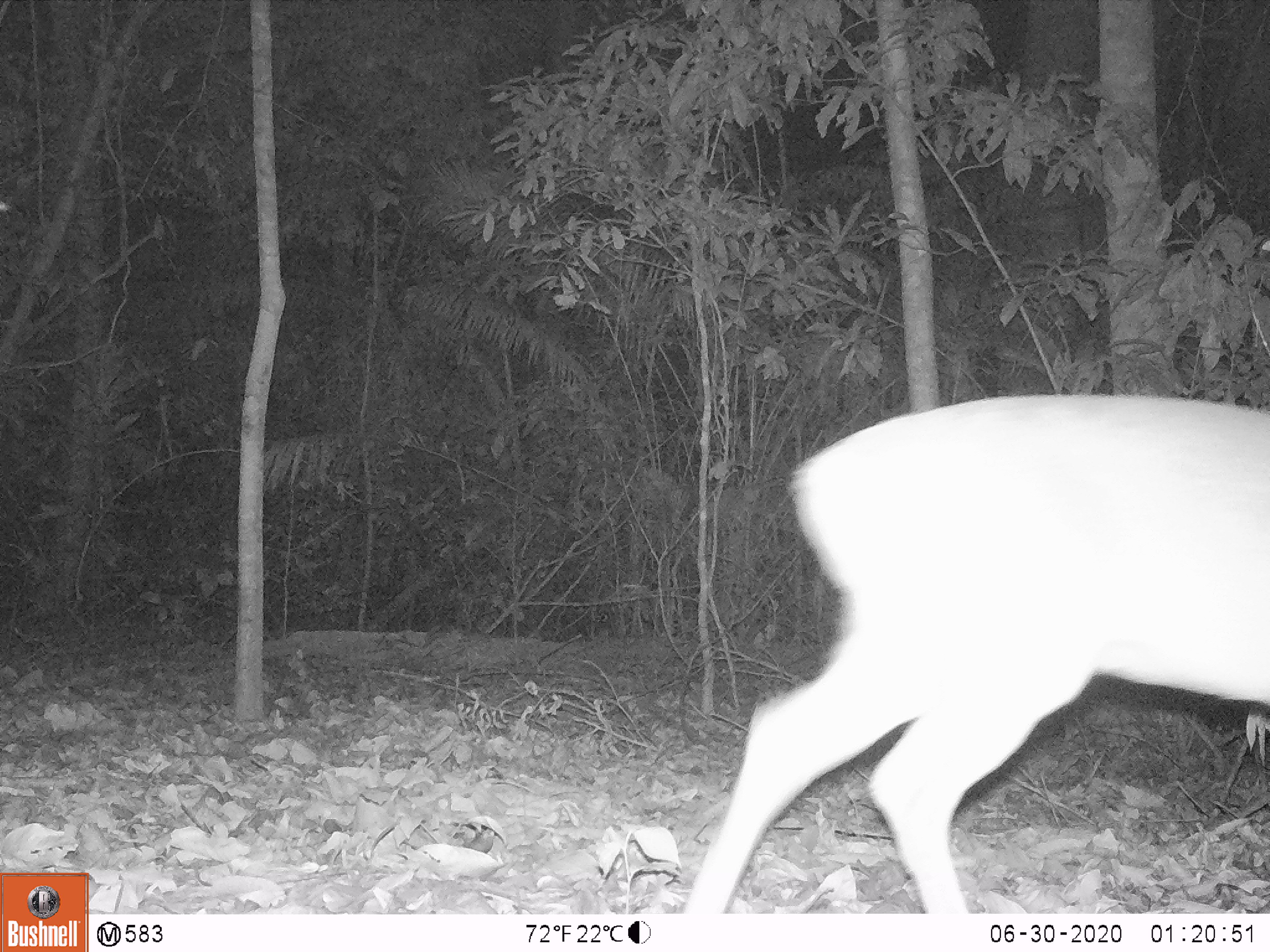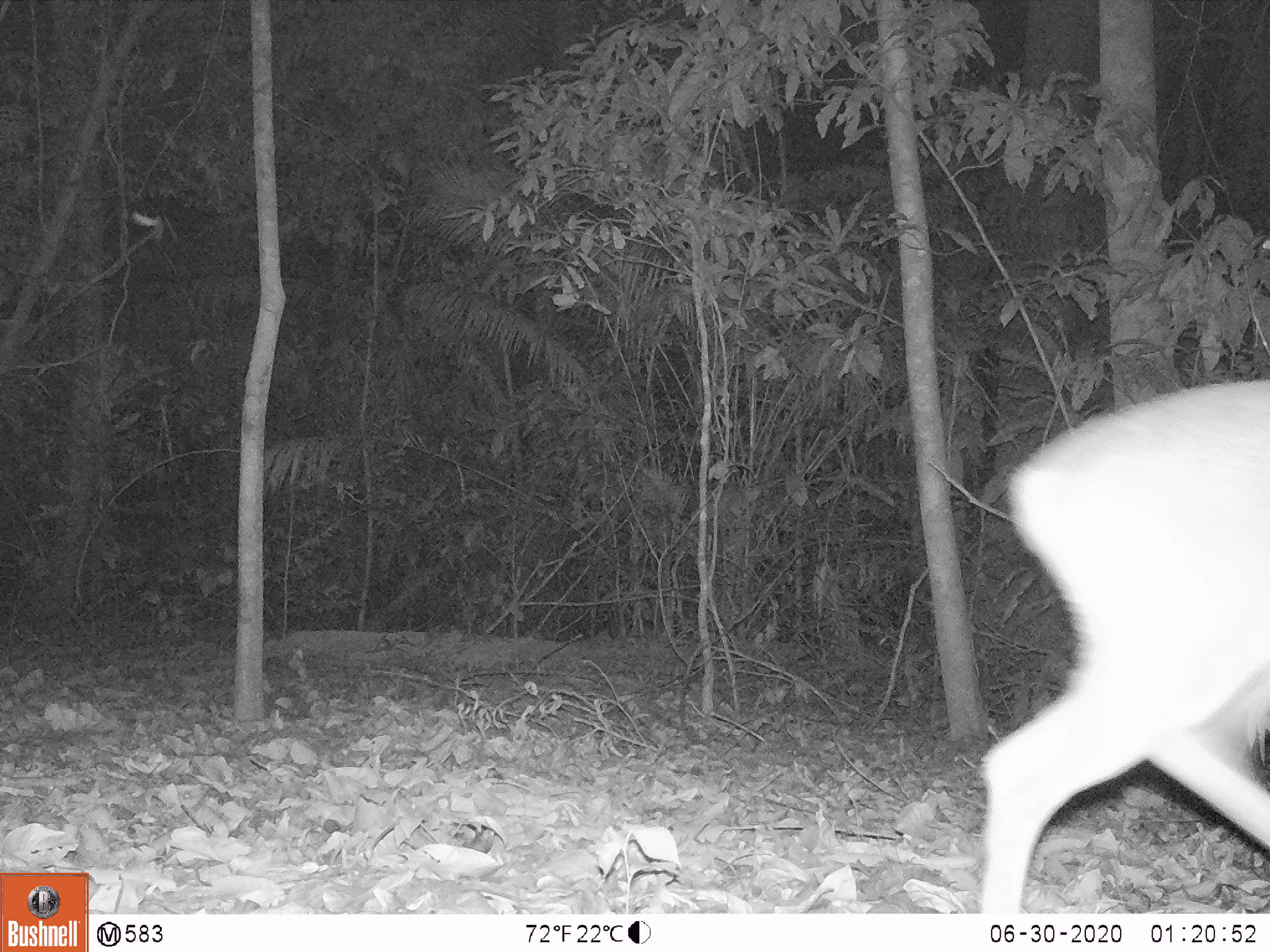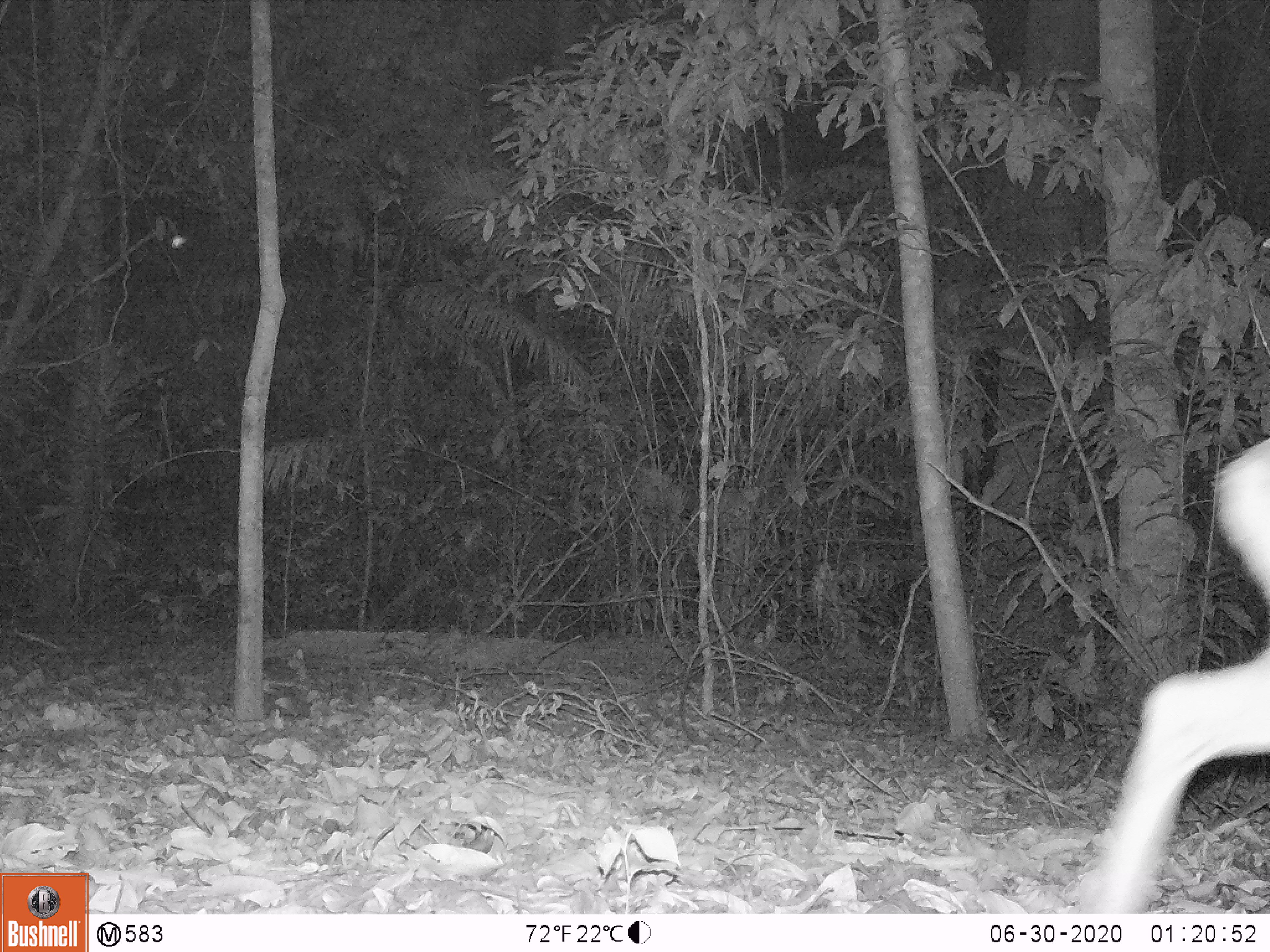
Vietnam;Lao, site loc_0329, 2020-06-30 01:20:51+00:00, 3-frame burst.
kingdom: Animalia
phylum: Chordata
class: Mammalia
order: Artiodactyla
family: Cervidae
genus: Muntiacus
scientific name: Muntiacus vuquangensis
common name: large-antlered muntjac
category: large antlered muntjac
Large antlered muntjac (large-antlered muntjac) (Muntiacus vuquangensis). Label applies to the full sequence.